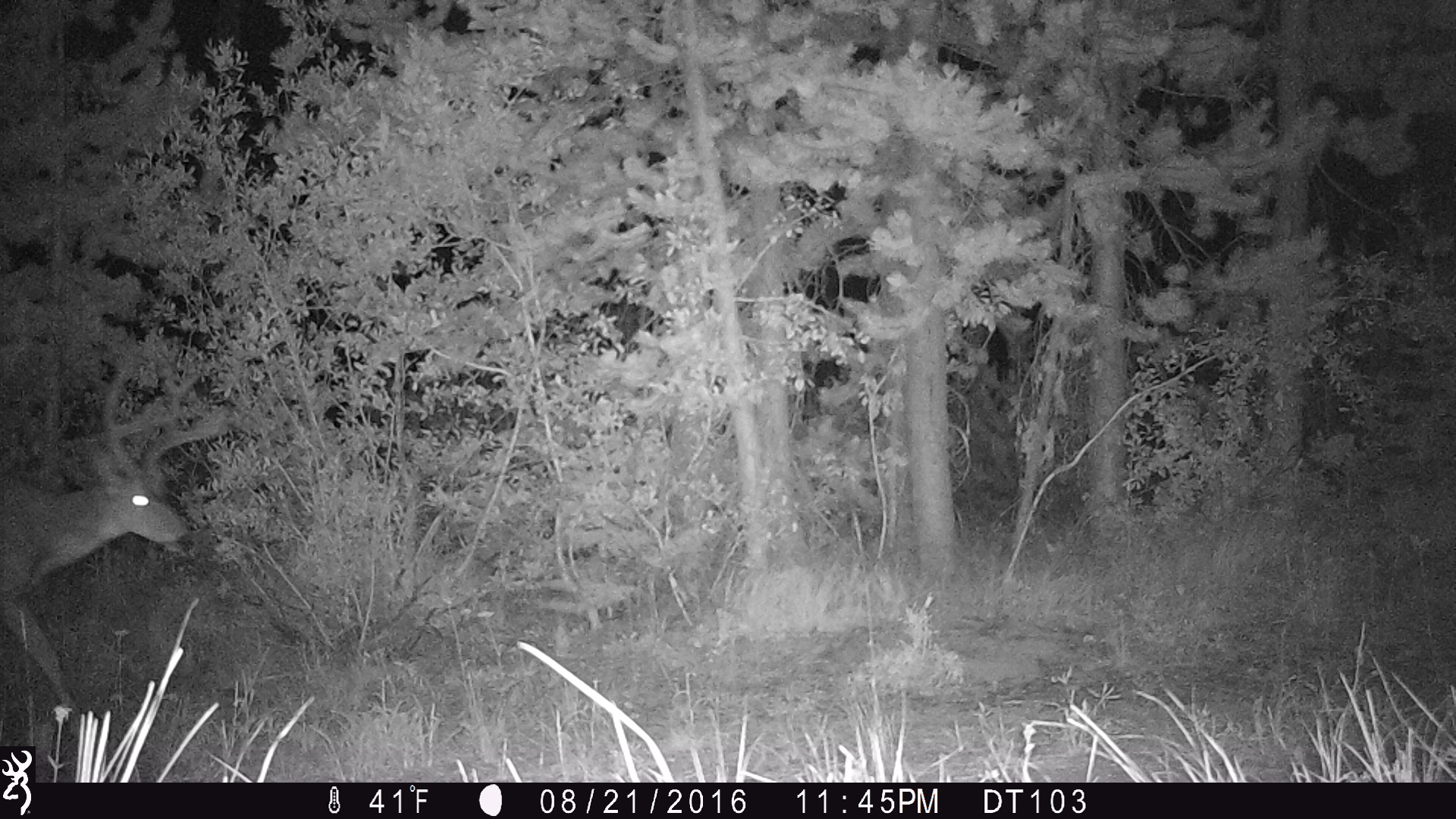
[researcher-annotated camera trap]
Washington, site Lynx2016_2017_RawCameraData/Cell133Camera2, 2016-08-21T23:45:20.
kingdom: Animalia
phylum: Chordata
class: Mammalia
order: Artiodactyla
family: Cervidae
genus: Odocoileus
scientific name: Odocoileus hemionus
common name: mule deer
Odocoileus hemionus (mule deer). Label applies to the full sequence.